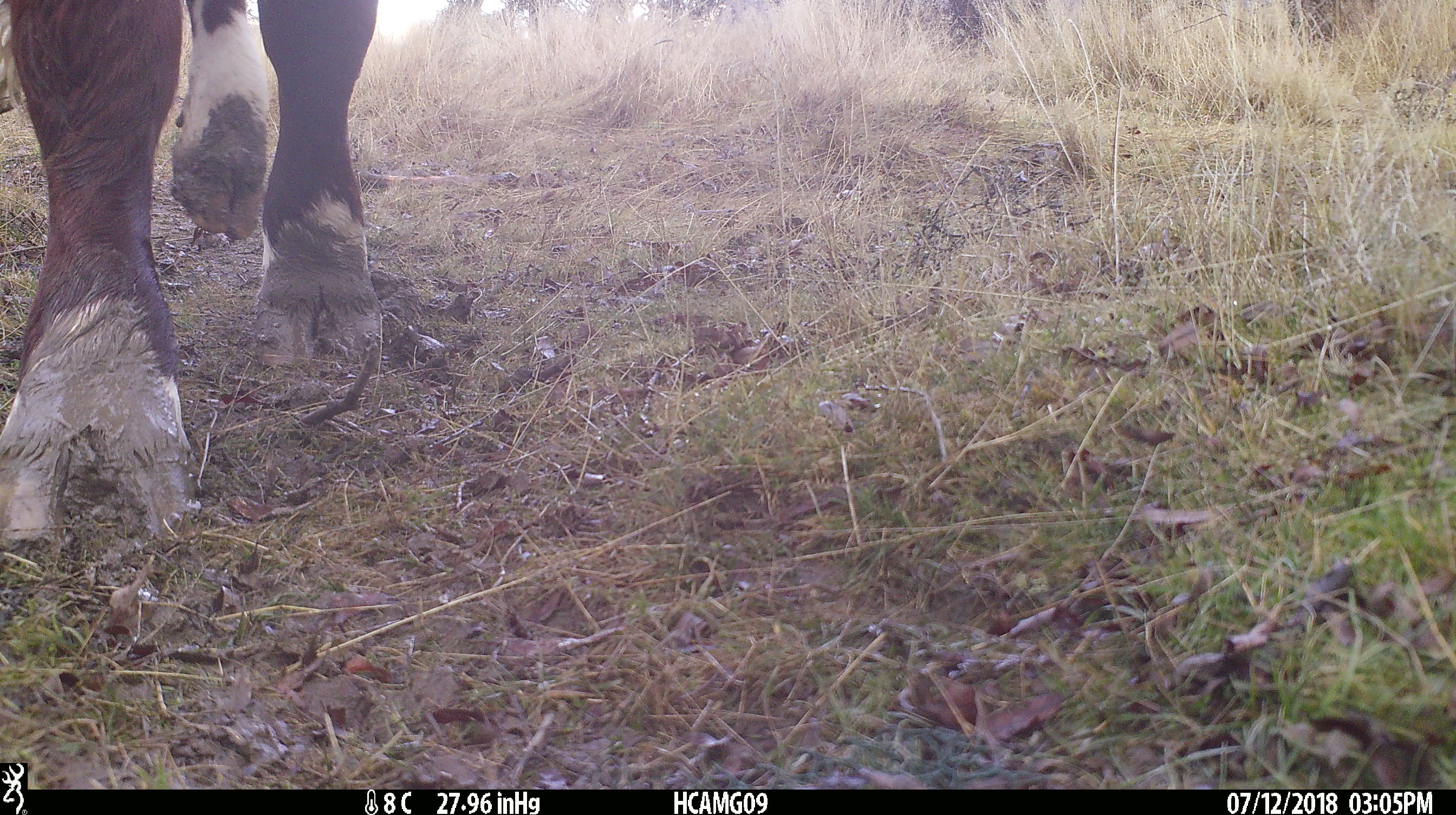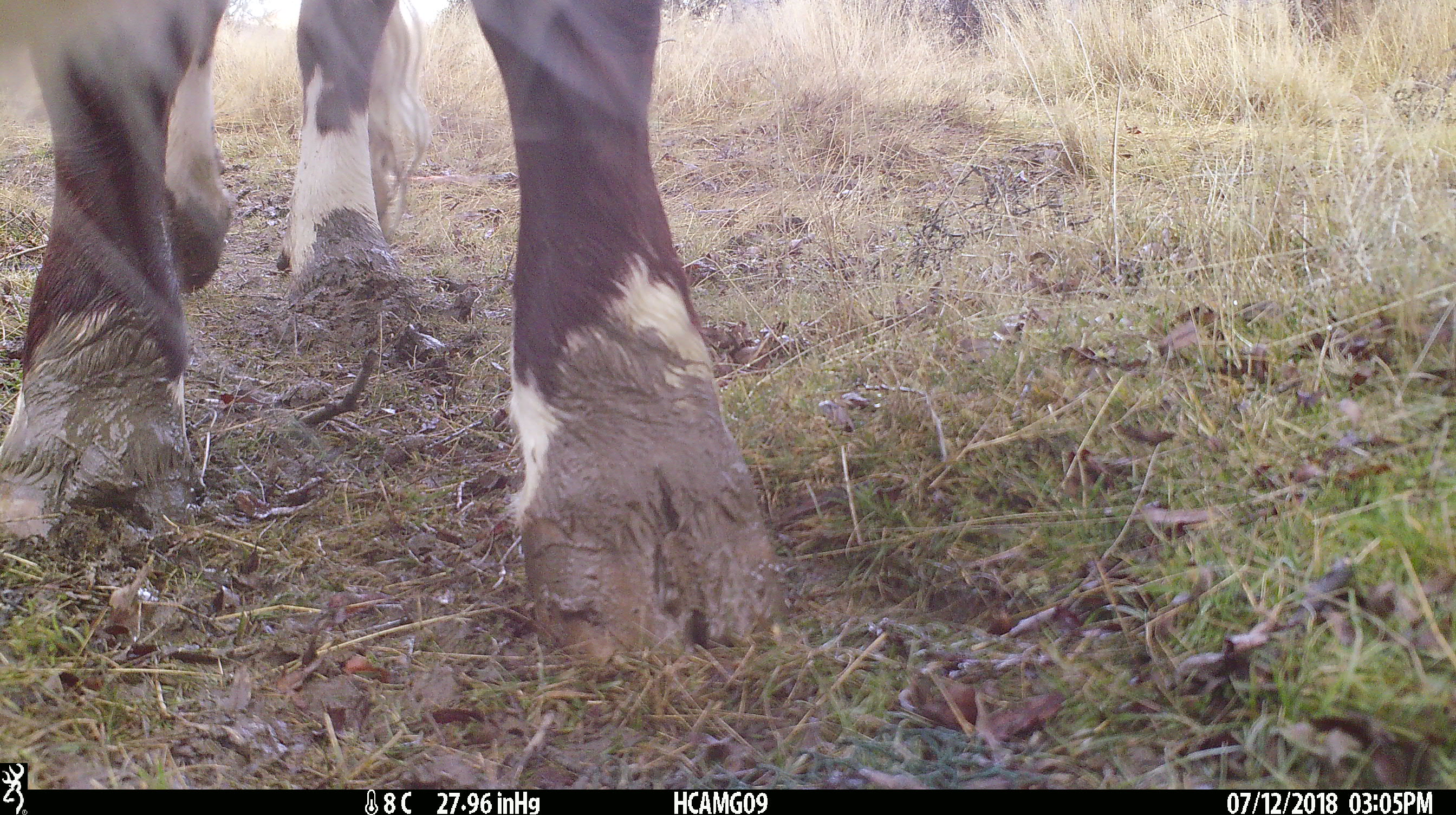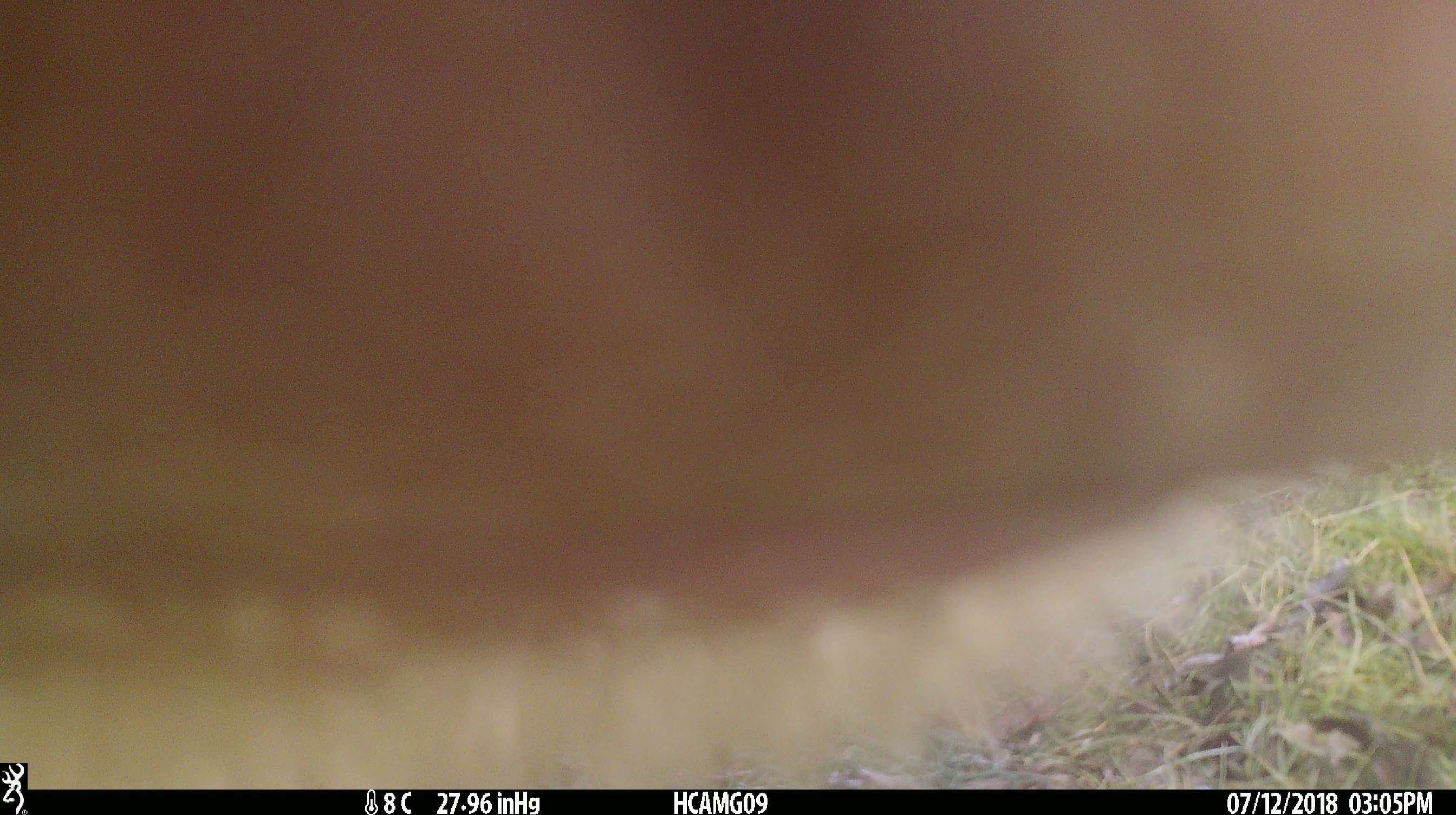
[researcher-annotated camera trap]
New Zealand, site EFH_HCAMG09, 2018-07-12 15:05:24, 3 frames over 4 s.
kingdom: Animalia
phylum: Chordata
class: Mammalia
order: Artiodactyla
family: Bovidae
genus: Bos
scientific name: Bos taurus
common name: domestic cow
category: cow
Cow (domestic cow) (Bos taurus).